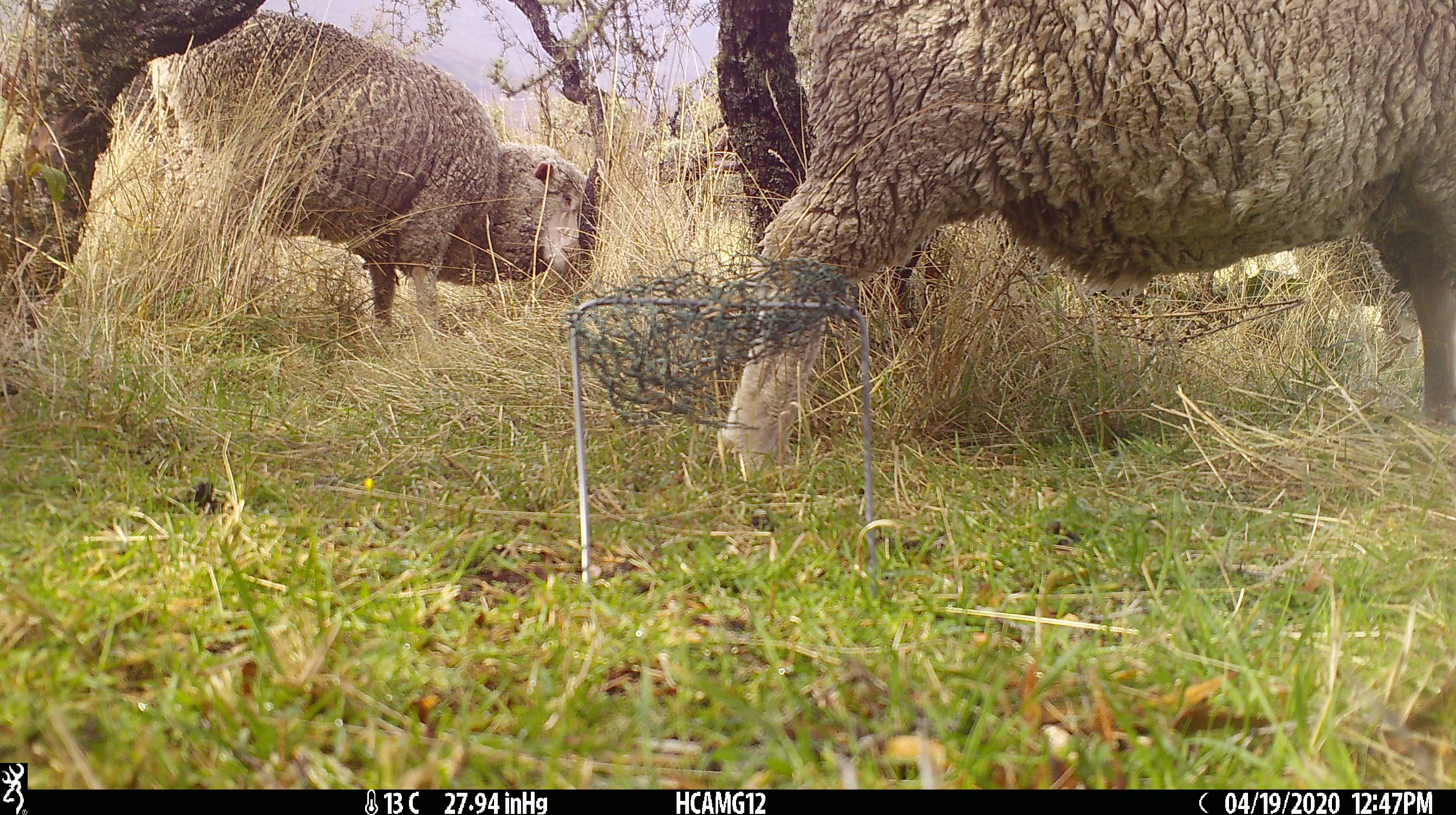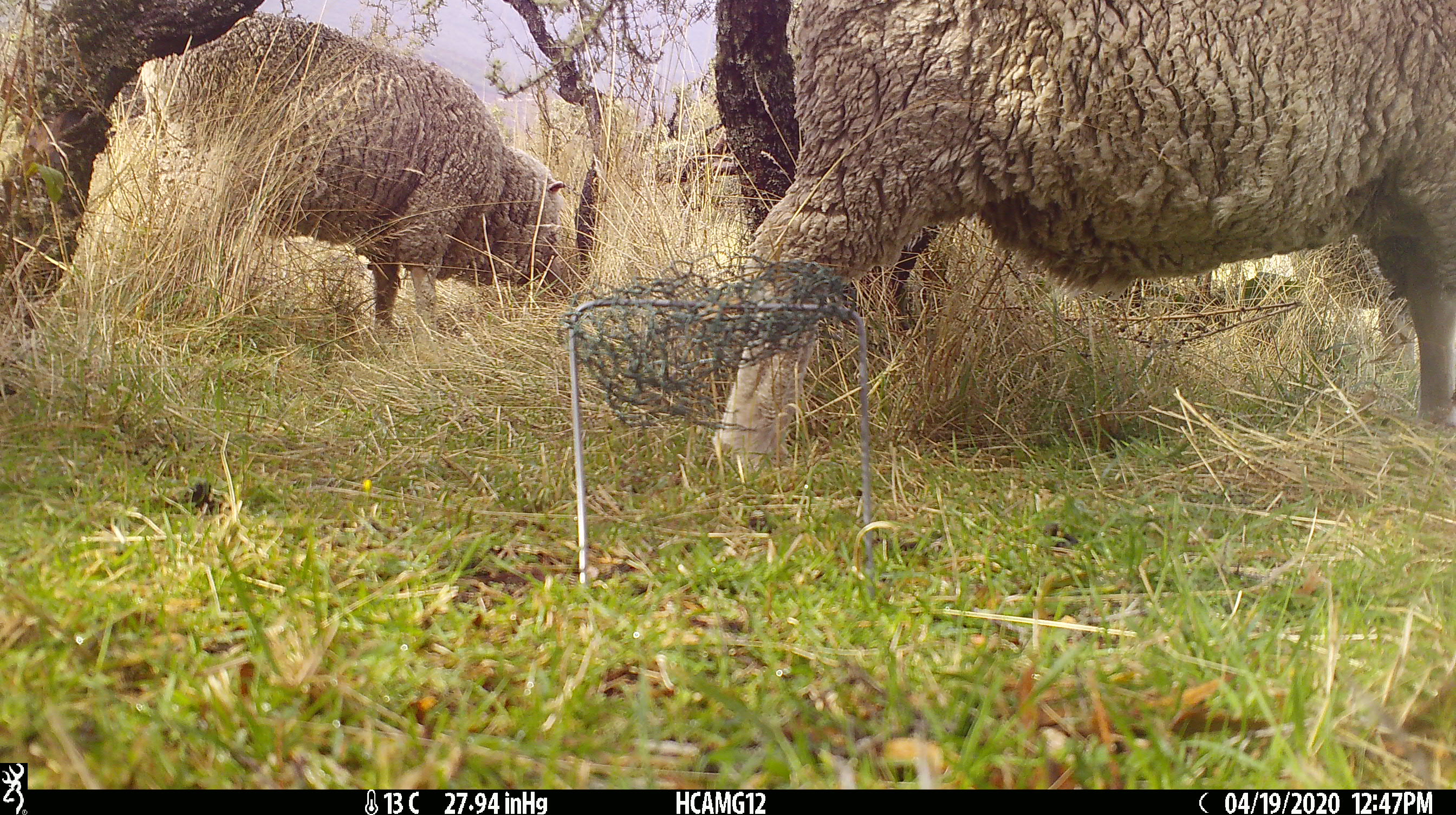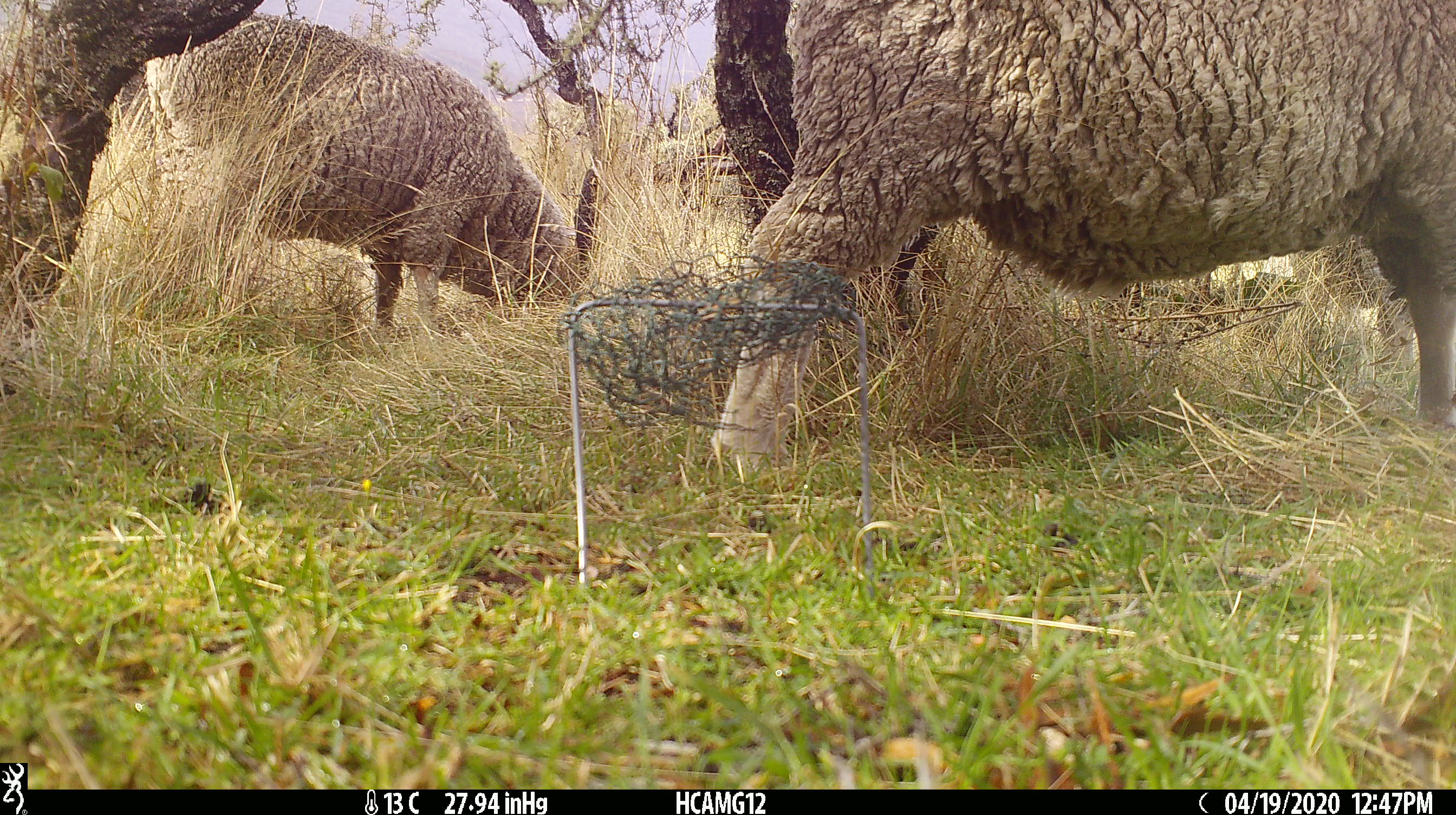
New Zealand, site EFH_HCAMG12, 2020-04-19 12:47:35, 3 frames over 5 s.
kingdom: Animalia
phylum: Chordata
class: Mammalia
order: Artiodactyla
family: Bovidae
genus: Ovis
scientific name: Ovis aries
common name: domestic sheep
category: sheep